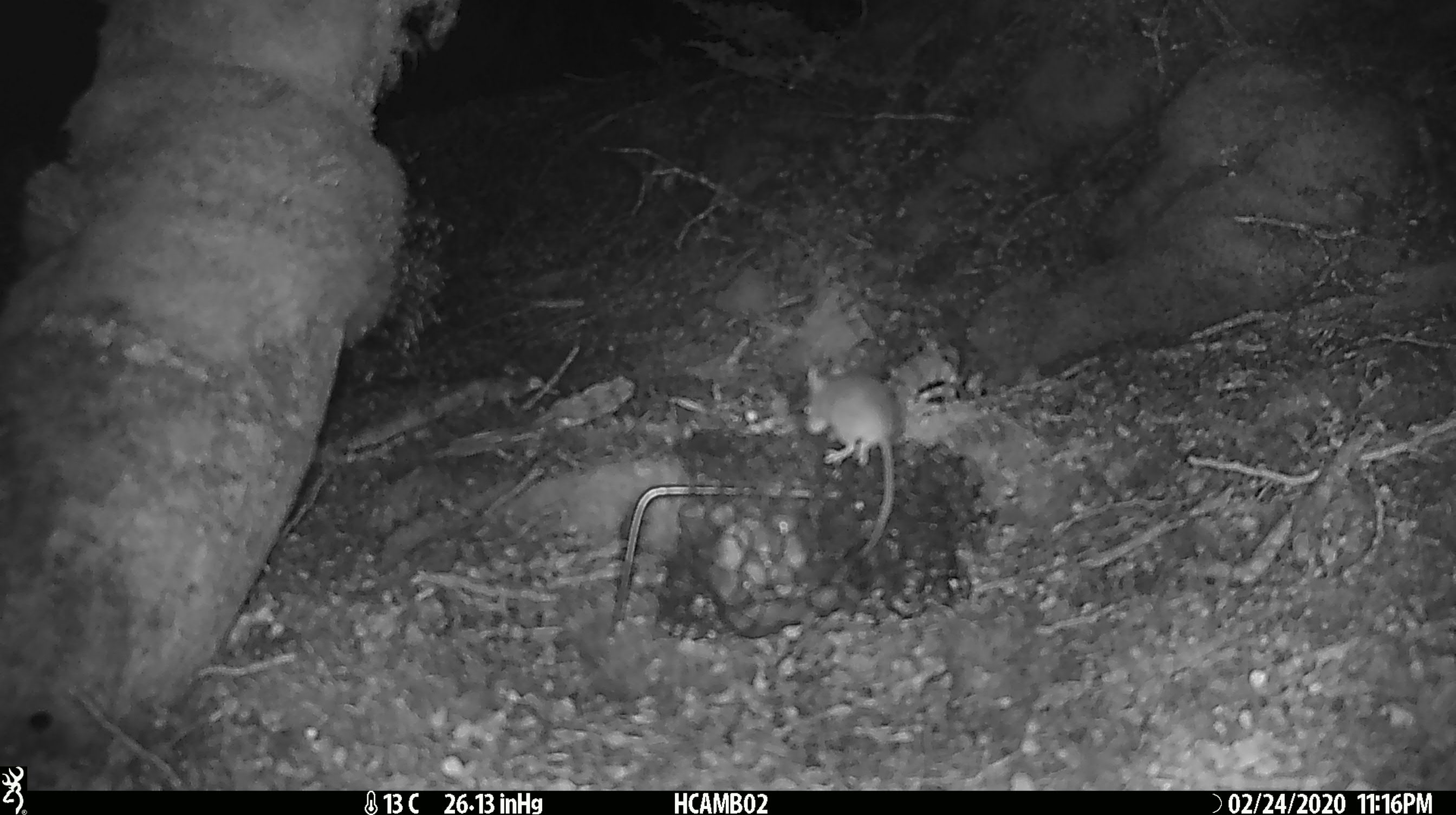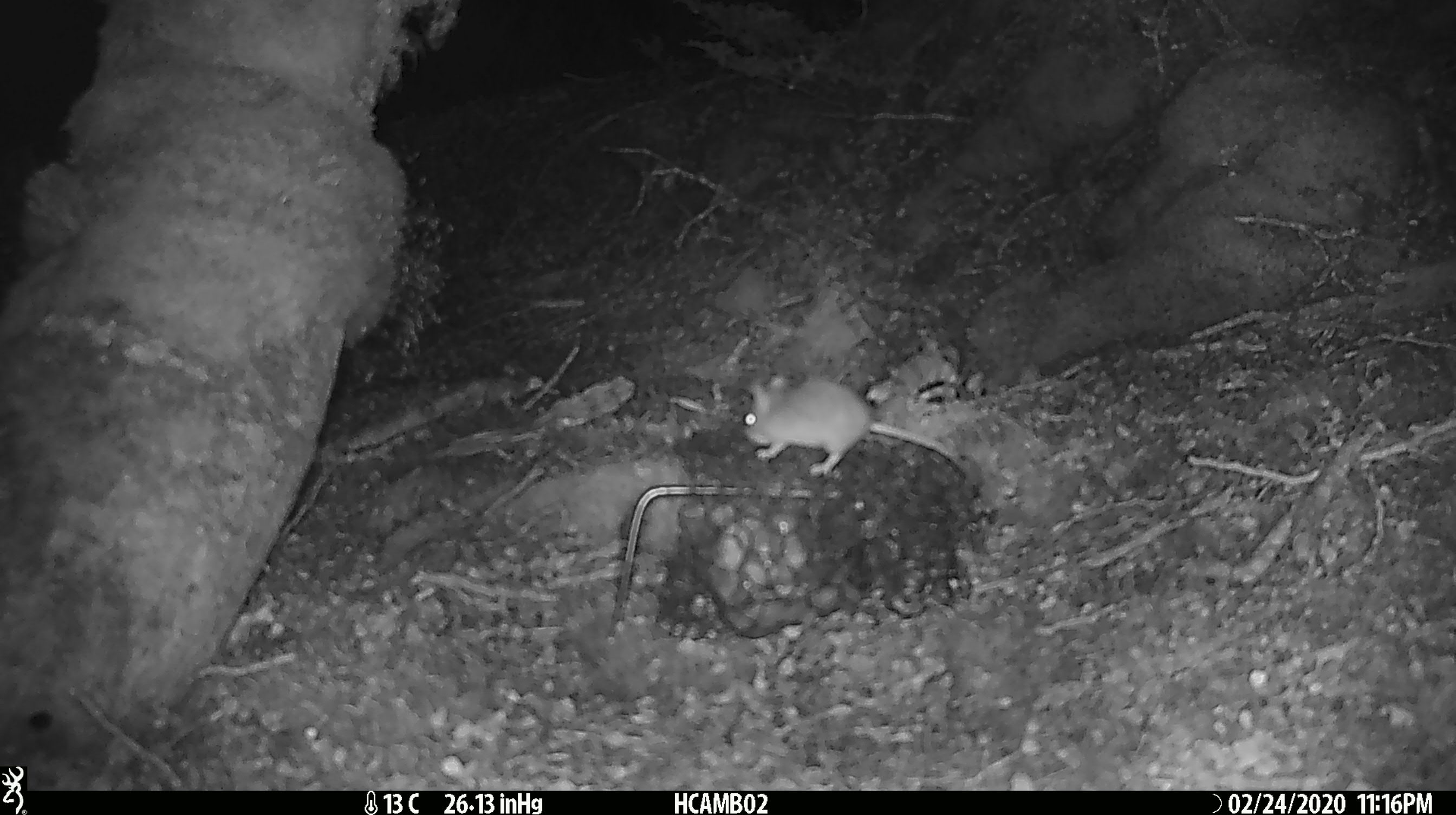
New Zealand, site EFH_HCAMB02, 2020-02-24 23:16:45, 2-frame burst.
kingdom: Animalia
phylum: Chordata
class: Mammalia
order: Rodentia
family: Muridae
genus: Mus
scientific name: Mus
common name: mouse